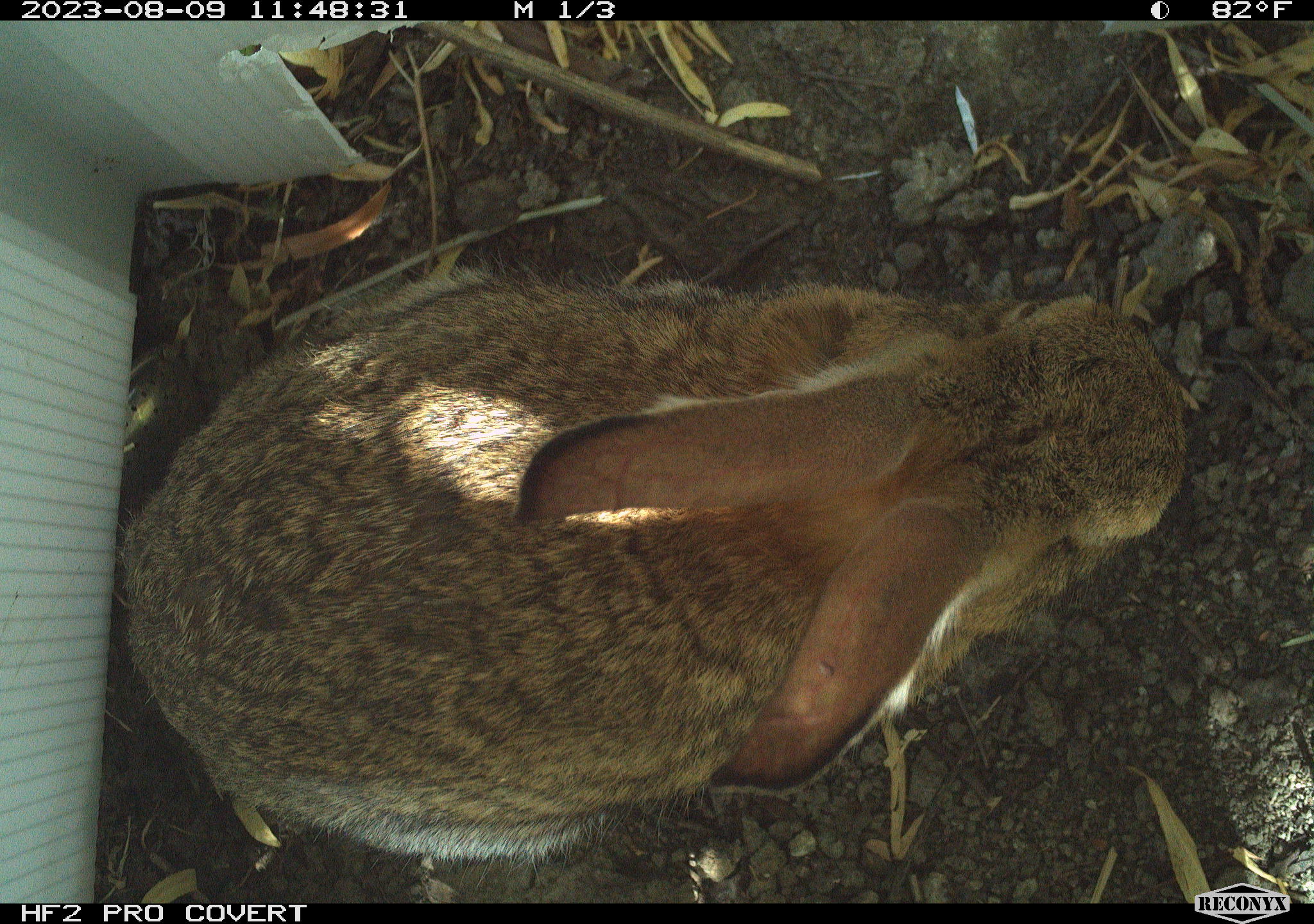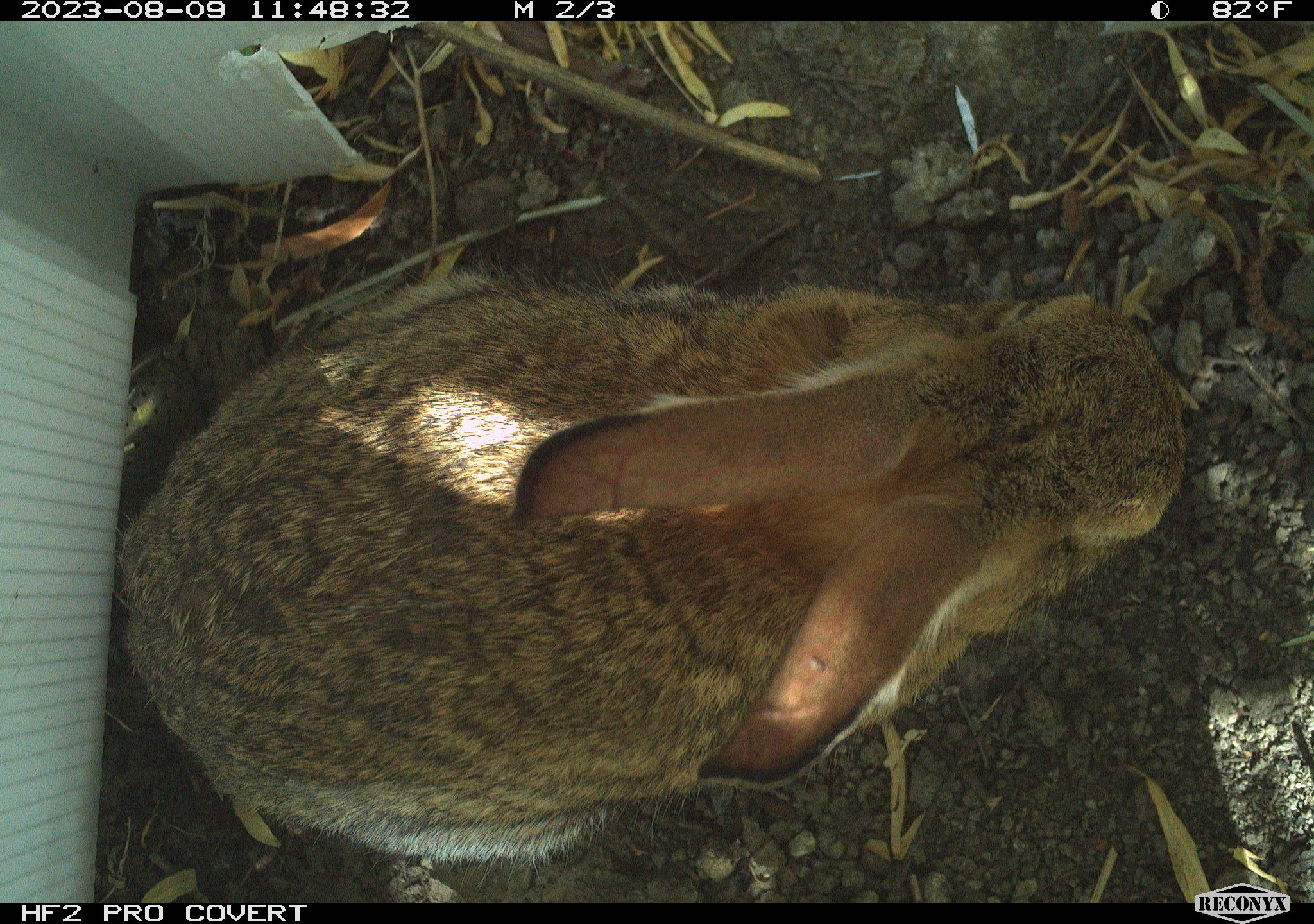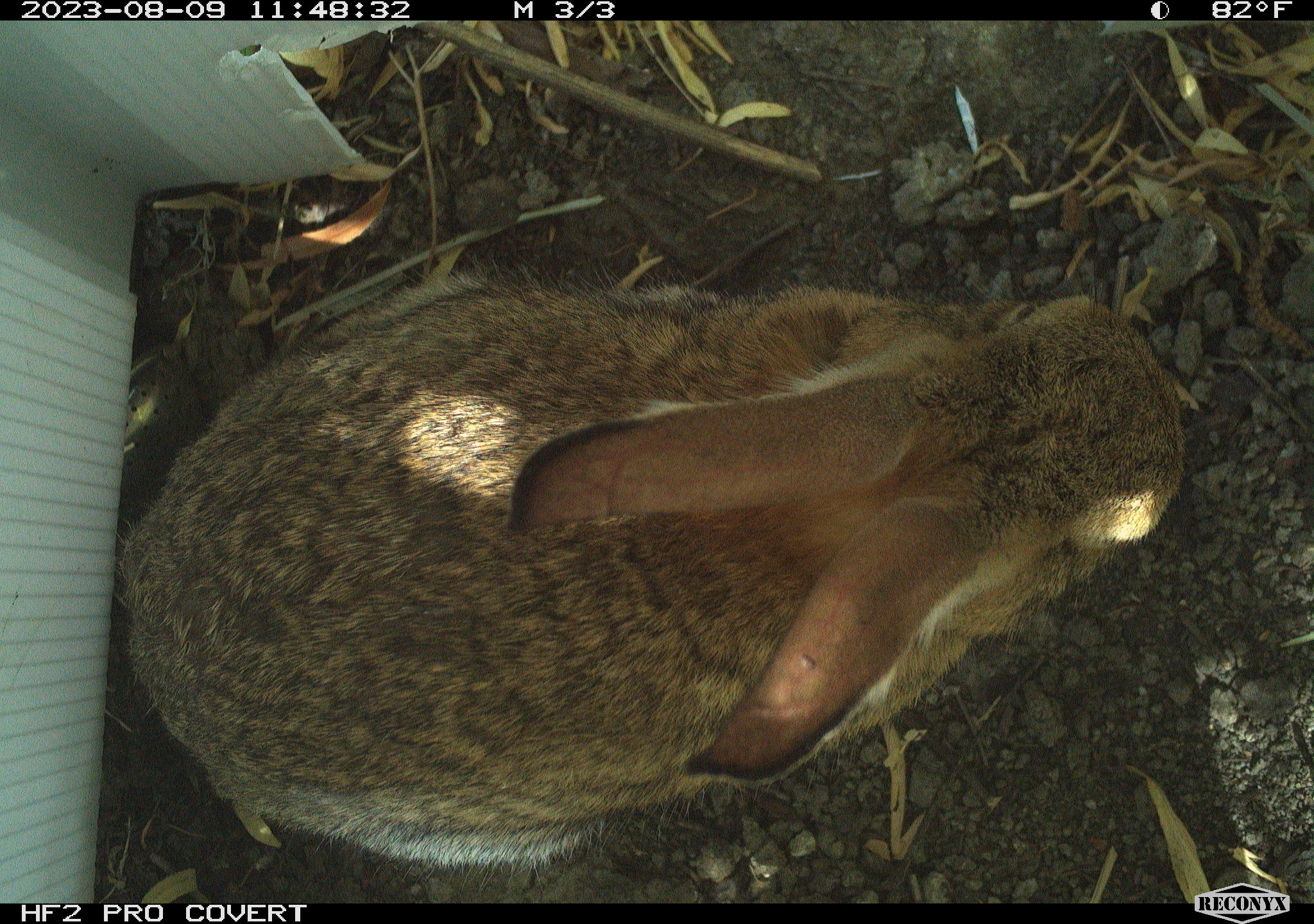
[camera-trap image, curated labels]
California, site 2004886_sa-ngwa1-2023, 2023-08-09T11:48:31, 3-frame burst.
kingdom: Animalia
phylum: Chordata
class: Mammalia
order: Lagomorpha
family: Leporidae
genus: Sylvilagus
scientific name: Sylvilagus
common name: cottontail rabbits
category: sylvilagus species